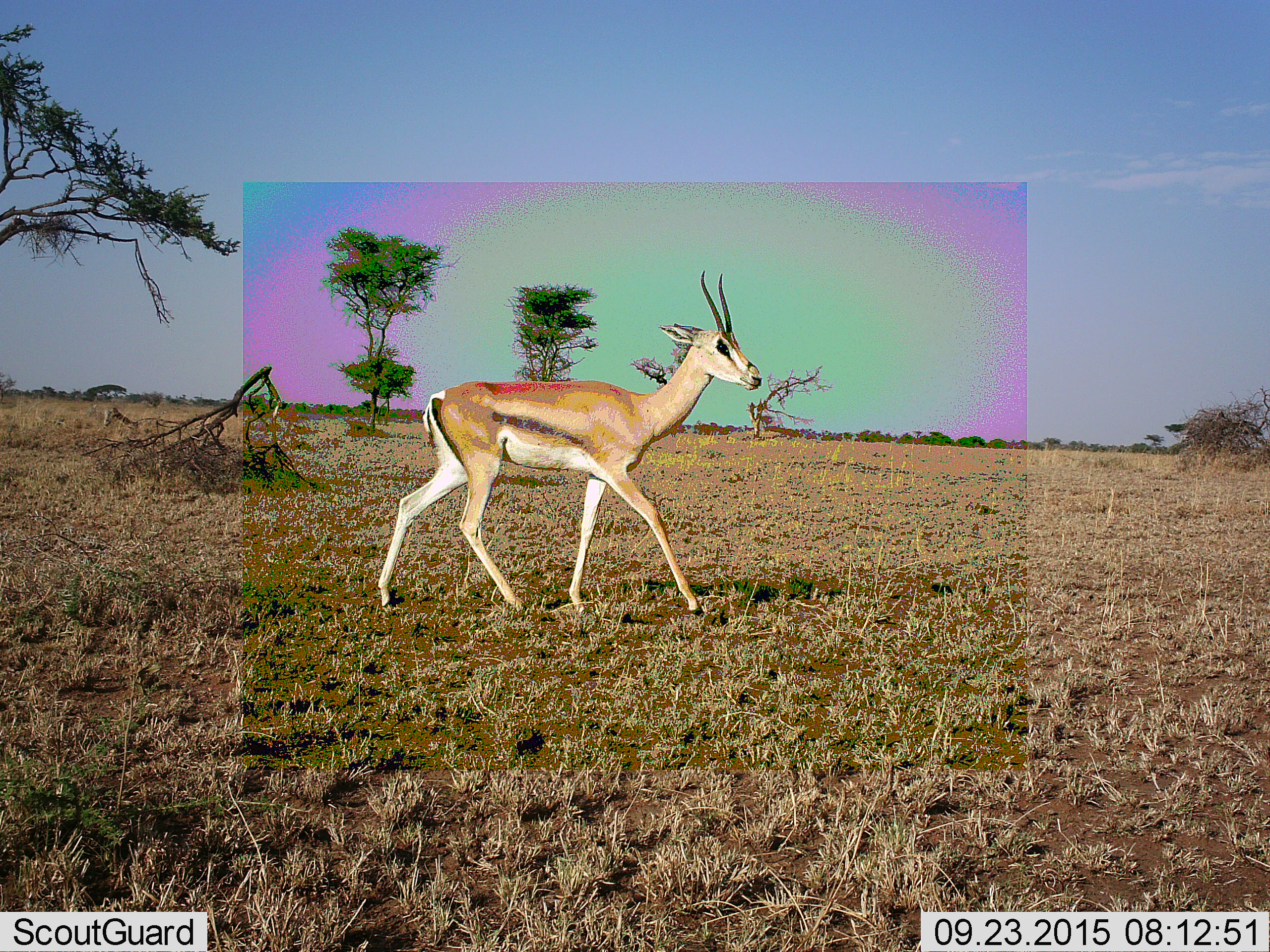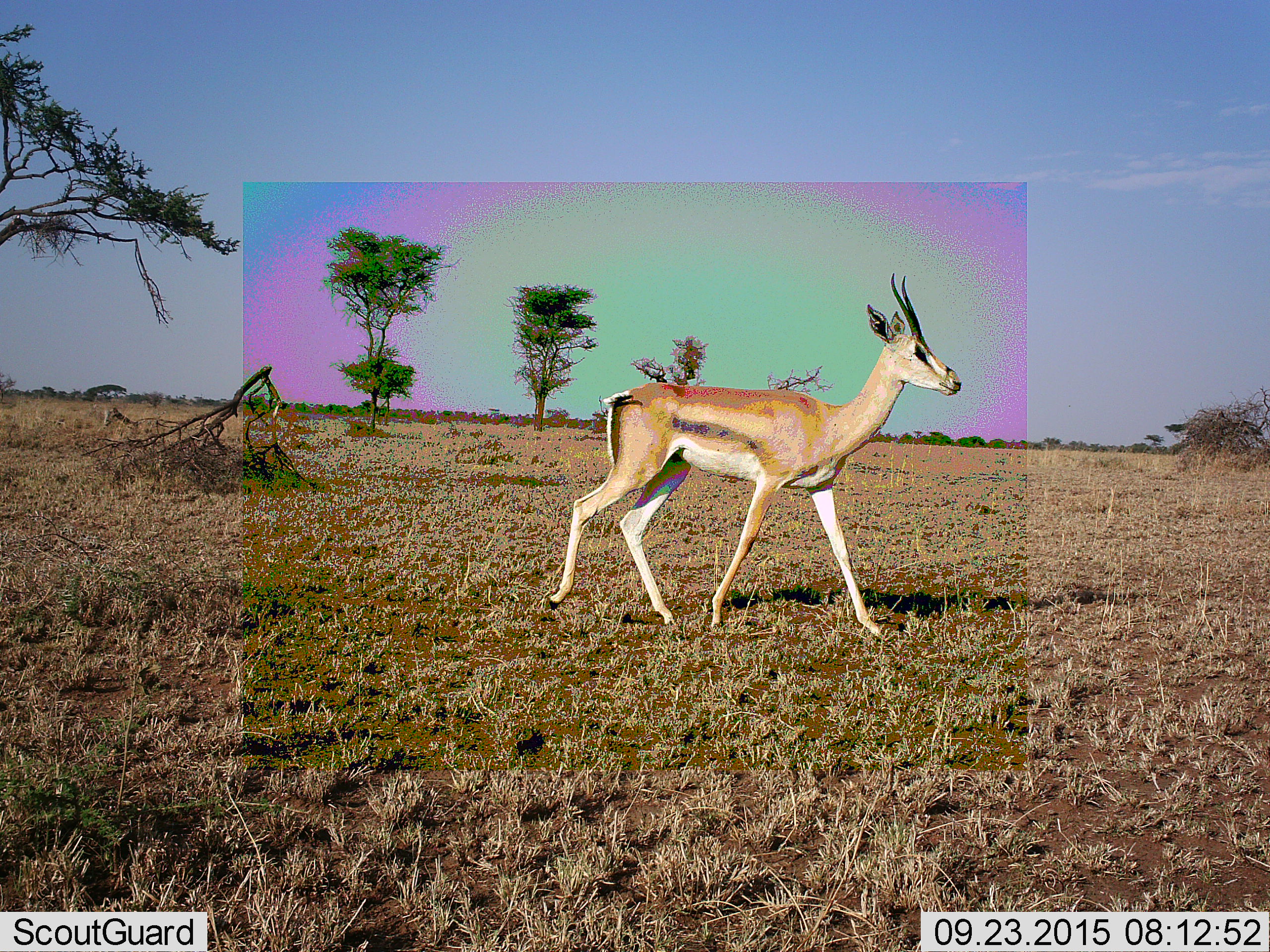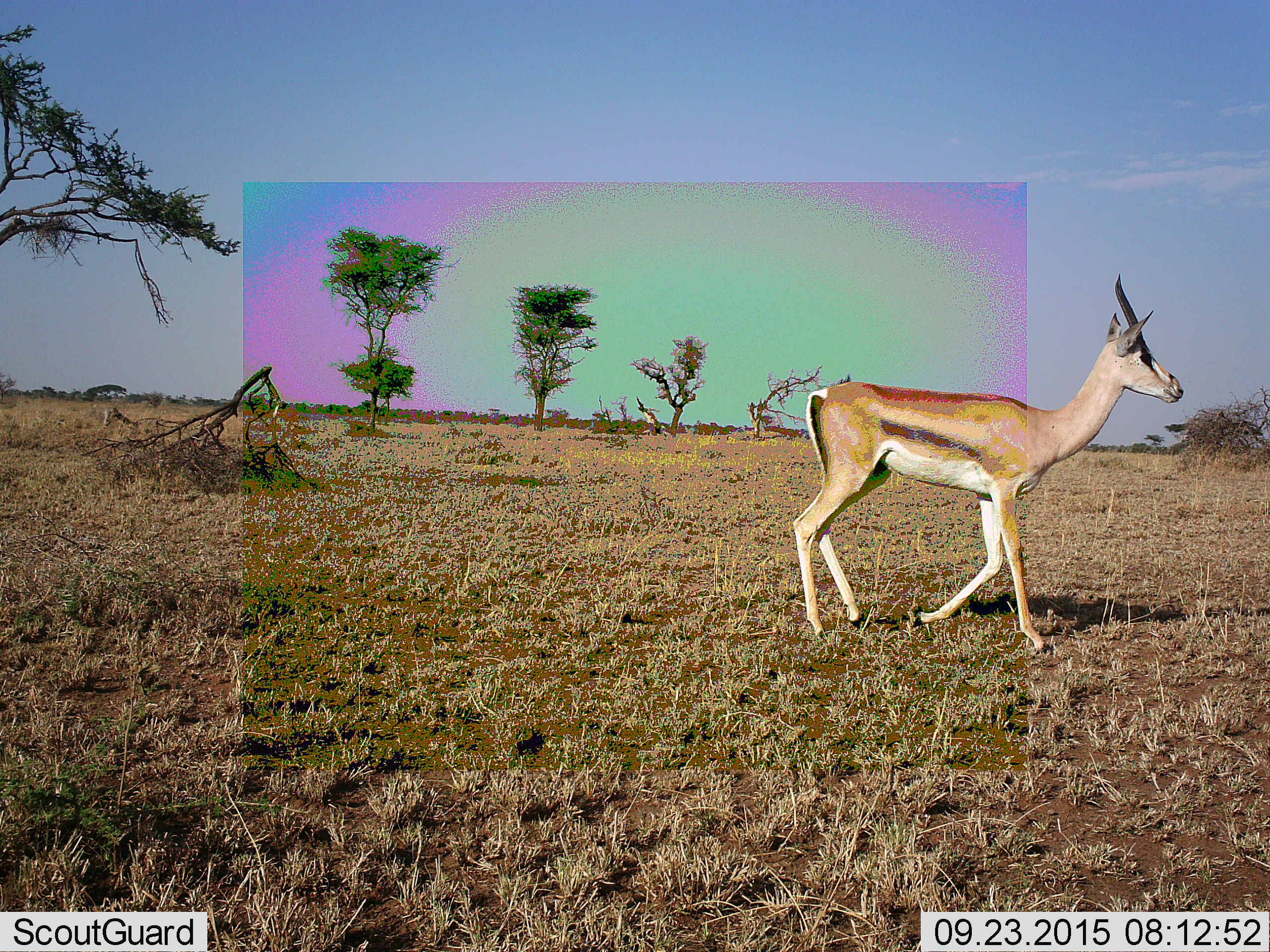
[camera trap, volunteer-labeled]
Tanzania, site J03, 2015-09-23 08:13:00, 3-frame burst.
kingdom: Animalia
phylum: Chordata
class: Mammalia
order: Artiodactyla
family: Bovidae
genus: Eudorcas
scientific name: Eudorcas thomsonii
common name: thomson's gazelle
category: gazellethomsons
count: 1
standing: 17%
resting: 0%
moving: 100%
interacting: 0%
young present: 0%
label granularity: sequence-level